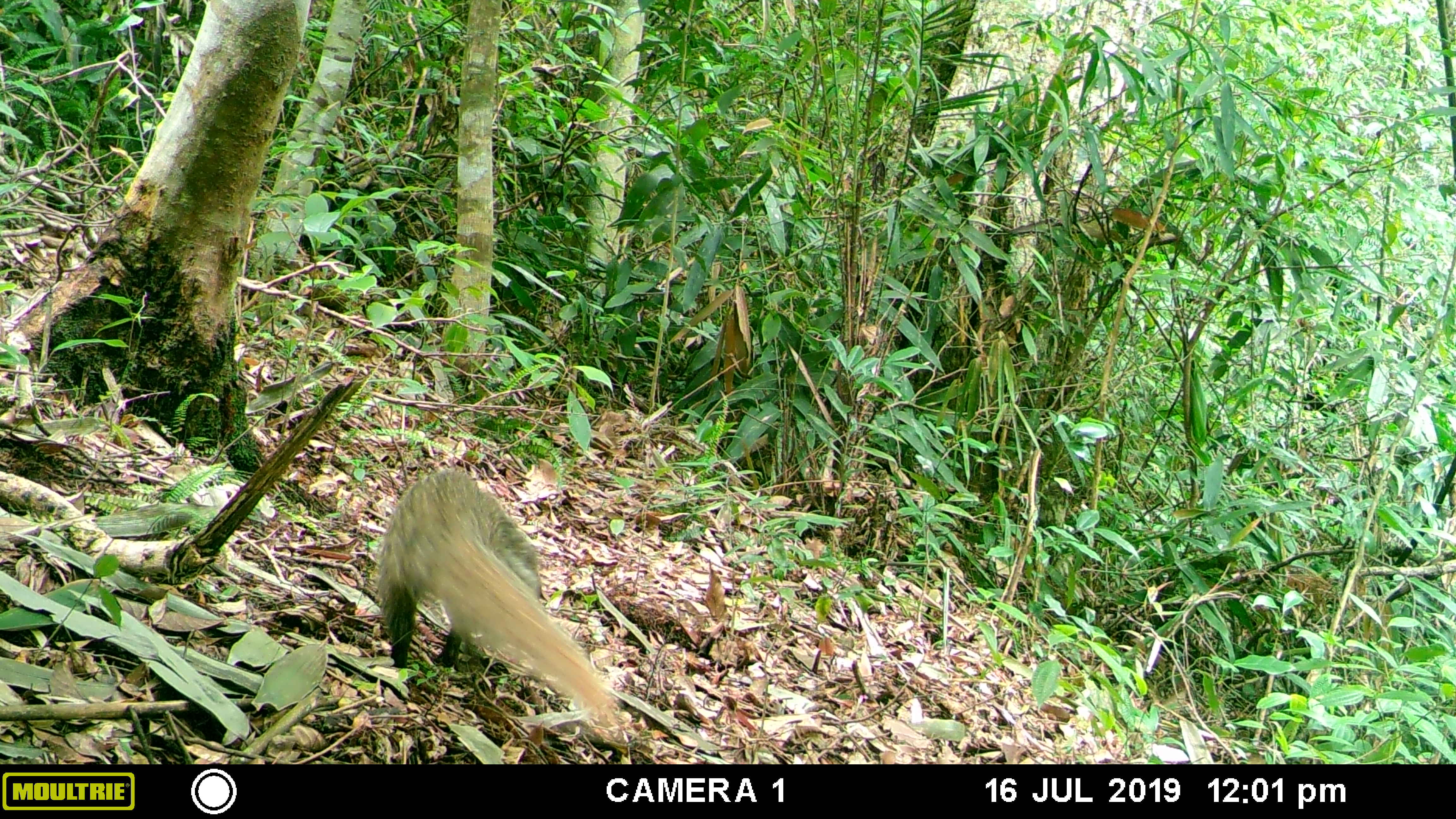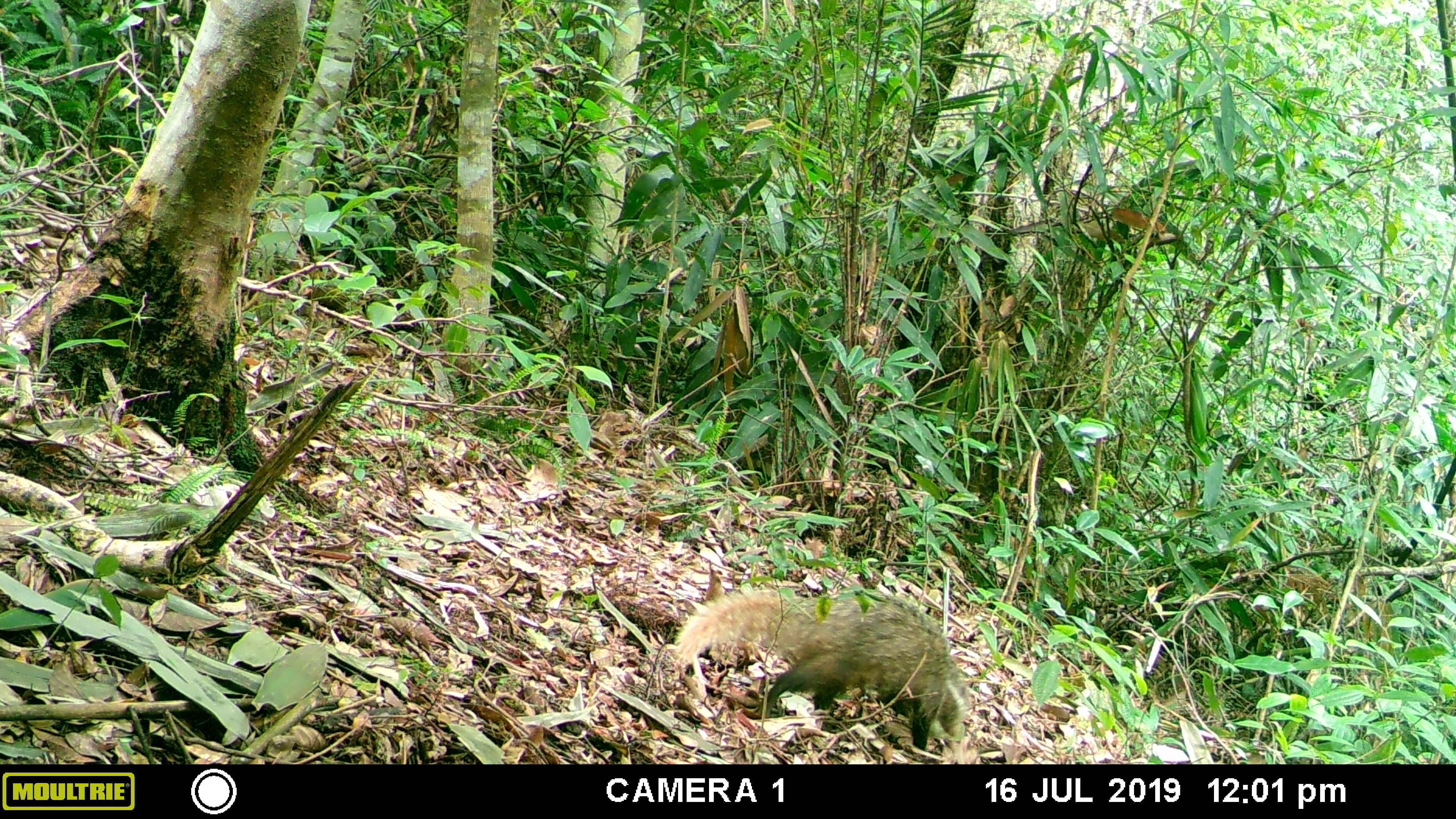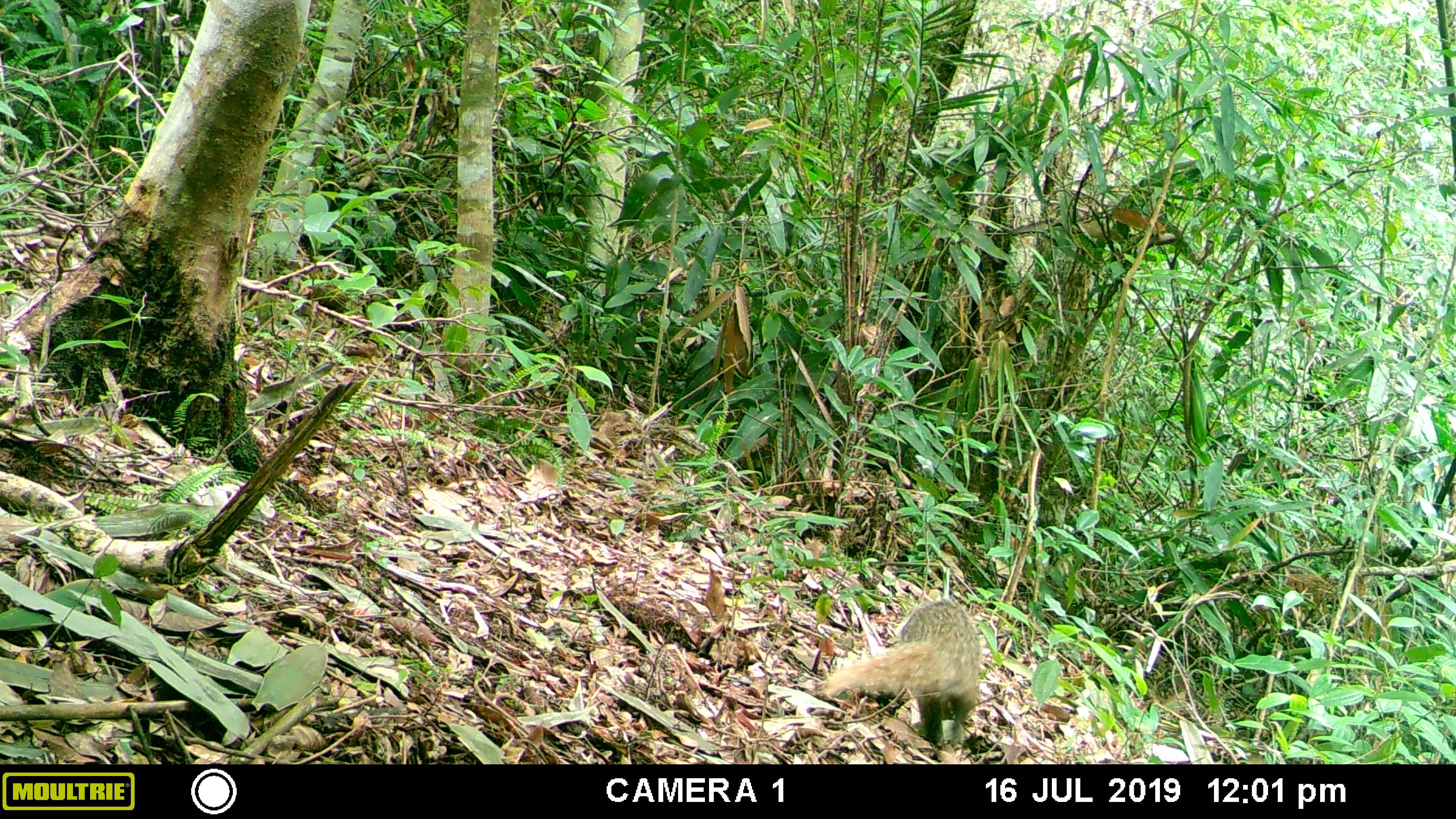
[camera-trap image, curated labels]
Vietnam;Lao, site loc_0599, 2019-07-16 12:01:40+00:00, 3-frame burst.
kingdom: Animalia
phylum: Chordata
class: Mammalia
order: Carnivora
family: Herpestidae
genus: Urva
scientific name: Urva urva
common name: crab-eating mongoose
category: crab eating mongoose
Crab eating mongoose (crab-eating mongoose) (Urva urva). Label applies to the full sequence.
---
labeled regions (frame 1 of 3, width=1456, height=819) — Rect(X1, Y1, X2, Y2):
crab eating mongoose: Rect(375, 470, 618, 727)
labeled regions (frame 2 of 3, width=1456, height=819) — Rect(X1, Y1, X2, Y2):
crab eating mongoose: Rect(674, 587, 969, 752)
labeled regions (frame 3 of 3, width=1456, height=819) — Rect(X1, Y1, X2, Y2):
crab eating mongoose: Rect(820, 598, 981, 762)